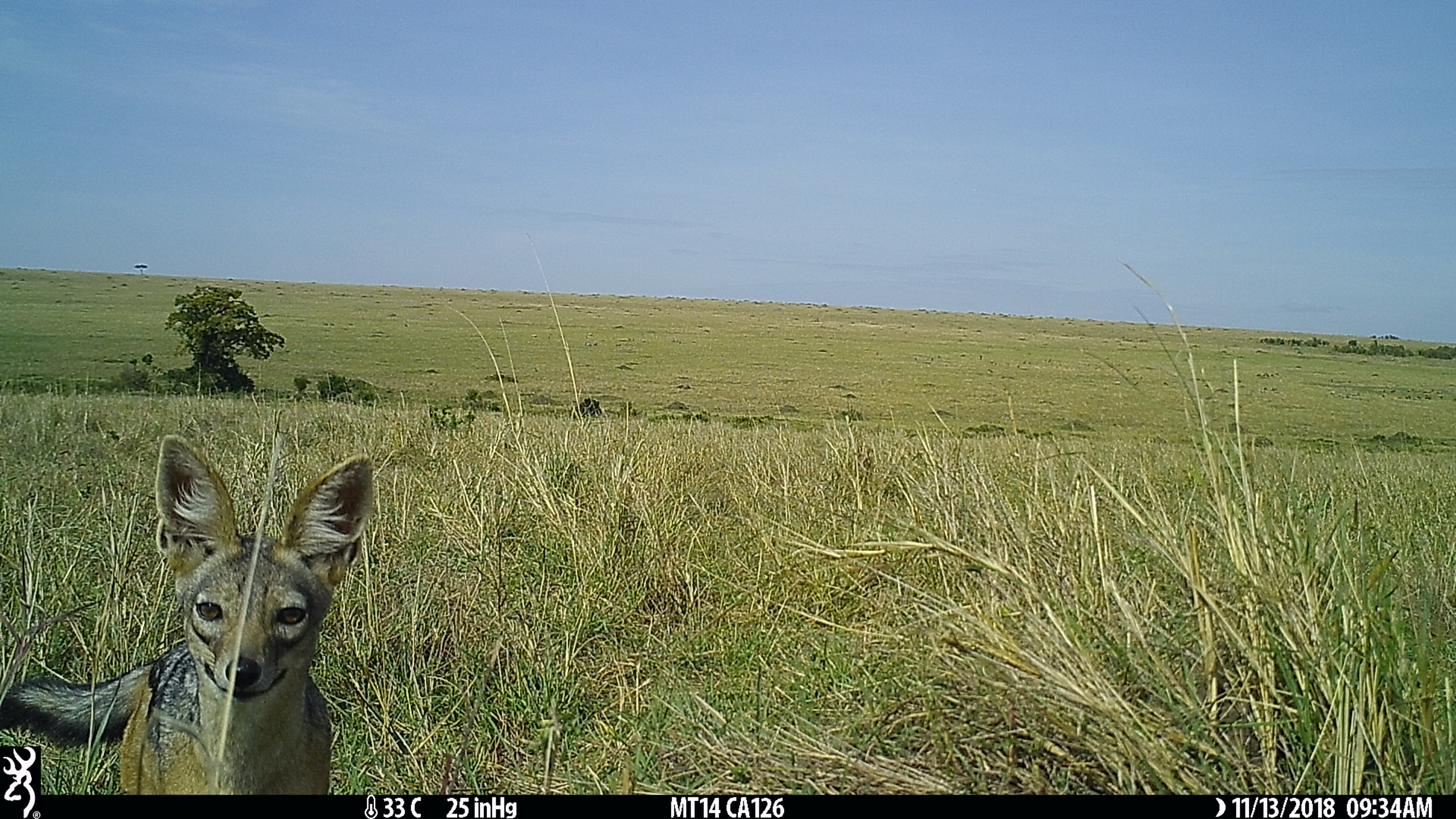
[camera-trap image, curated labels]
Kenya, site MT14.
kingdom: Animalia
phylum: Chordata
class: Mammalia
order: Carnivora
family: Canidae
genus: Lupulella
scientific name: Lupulella mesomelas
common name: black-backed jackal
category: jackal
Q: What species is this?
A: Jackal (black-backed jackal) (Lupulella mesomelas).